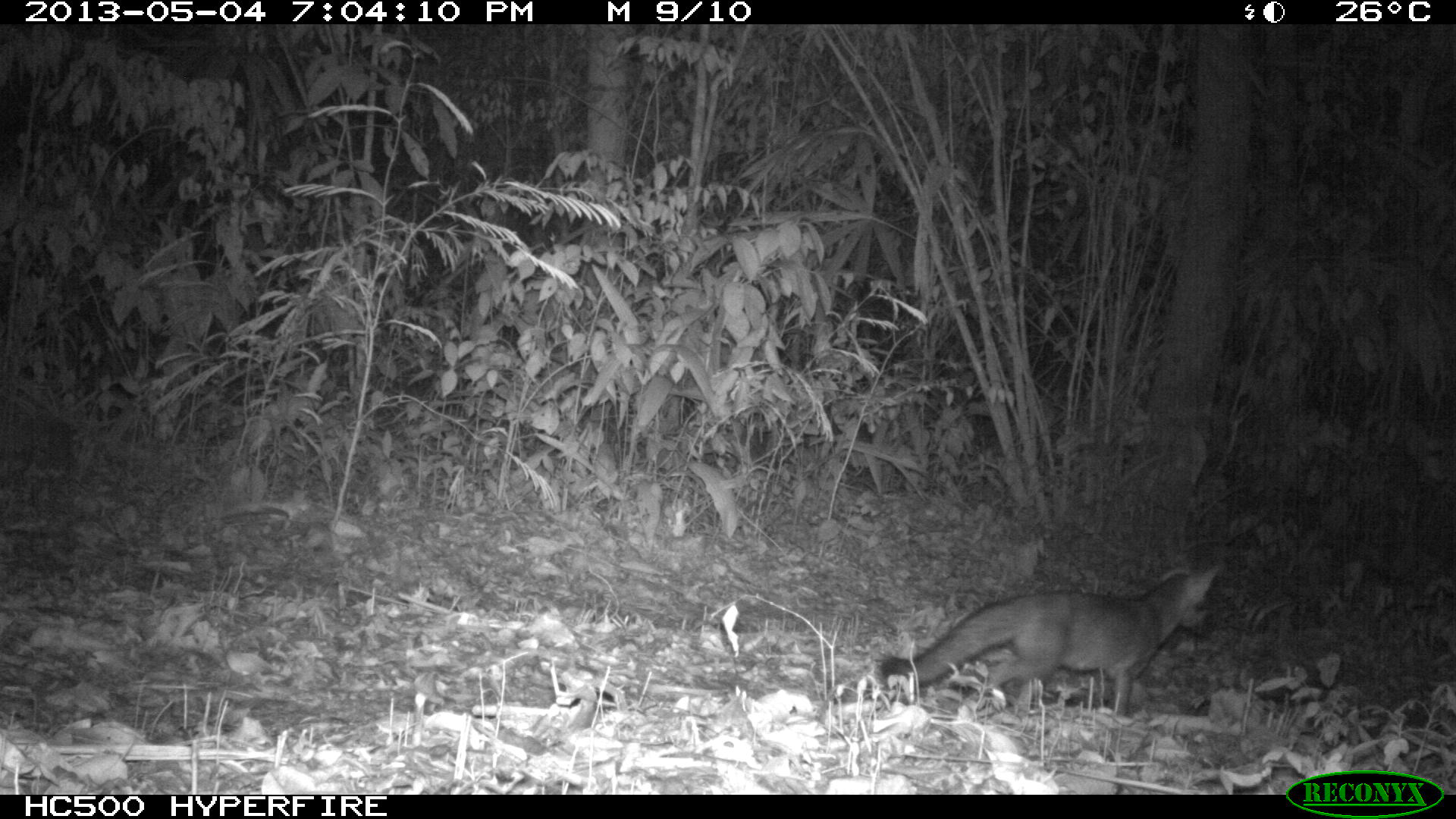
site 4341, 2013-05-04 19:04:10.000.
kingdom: Animalia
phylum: Chordata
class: Mammalia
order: Carnivora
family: Canidae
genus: Urocyon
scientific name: Urocyon cinereoargenteus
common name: gray fox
Urocyon cinereoargenteus (gray fox), count 1.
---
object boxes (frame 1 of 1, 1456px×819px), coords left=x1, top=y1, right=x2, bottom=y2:
urocyon cinereoargenteus: left=874, top=562, right=1222, bottom=716